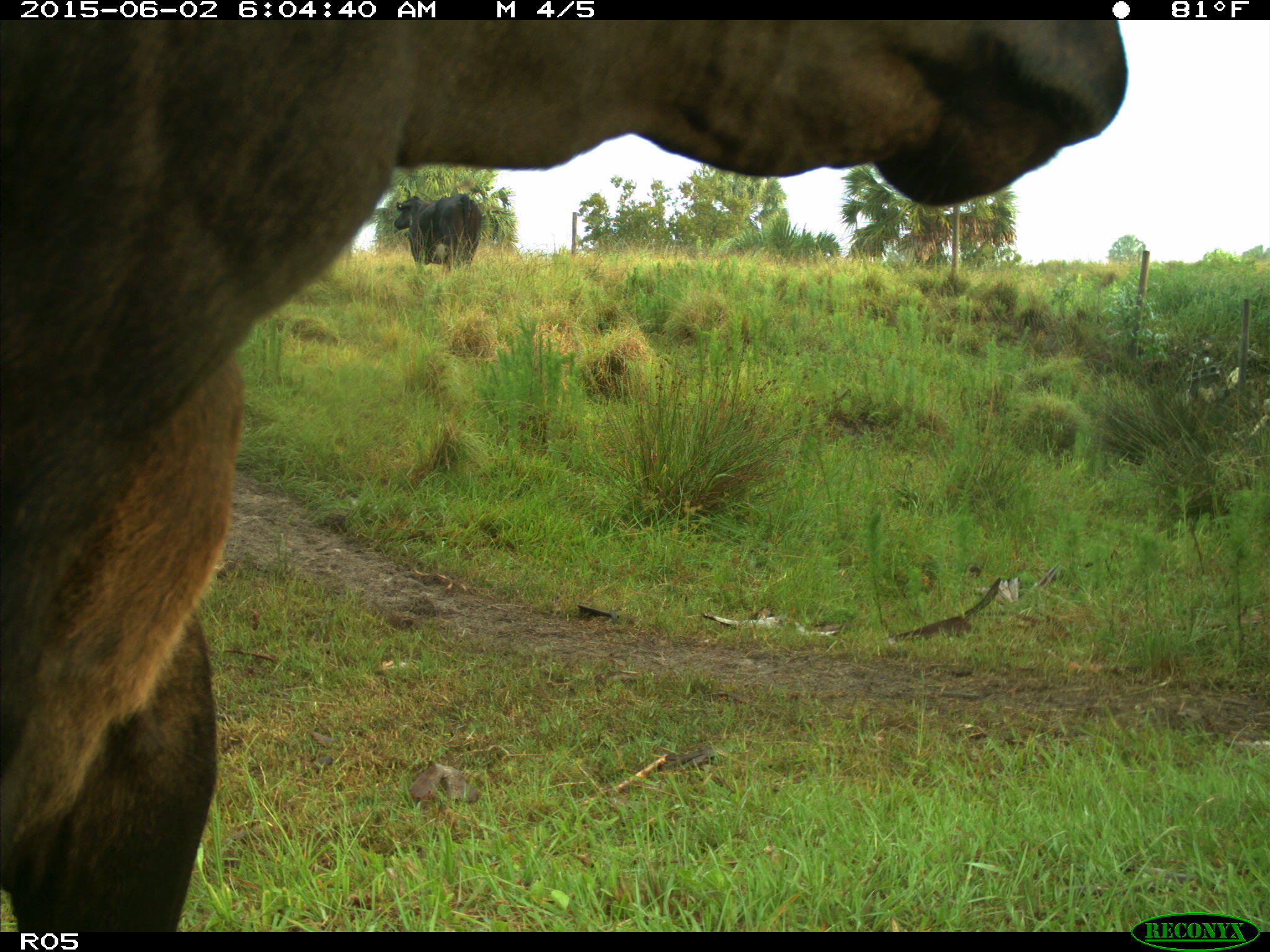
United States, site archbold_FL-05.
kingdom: Animalia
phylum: Chordata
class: Mammalia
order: Artiodactyla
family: Bovidae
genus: Bos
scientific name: Bos taurus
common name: domestic cow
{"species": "Bos taurus (domestic cow)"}